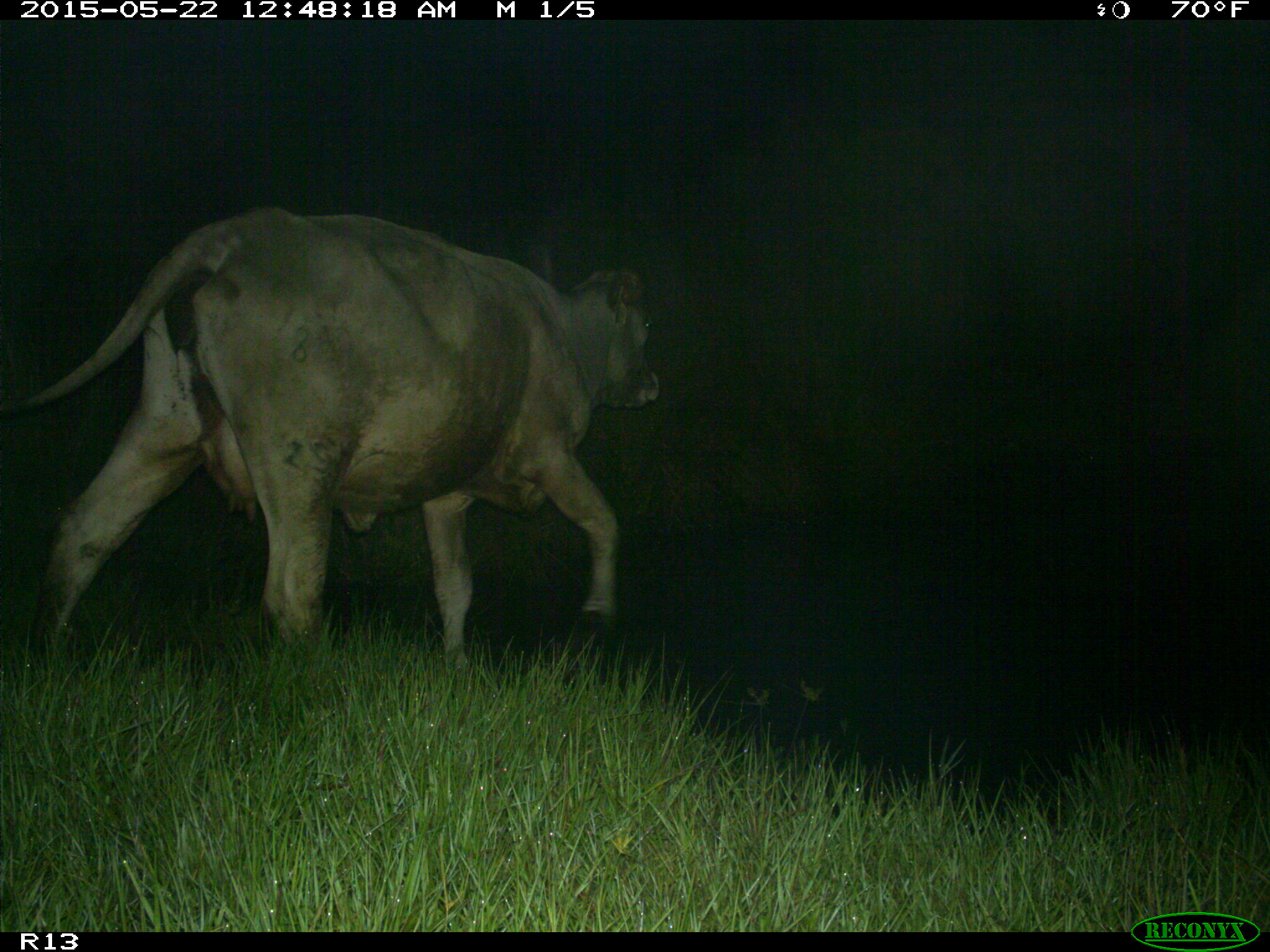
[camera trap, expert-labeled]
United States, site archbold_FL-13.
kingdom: Animalia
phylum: Chordata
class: Mammalia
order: Artiodactyla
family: Bovidae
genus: Bos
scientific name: Bos taurus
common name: domestic cow